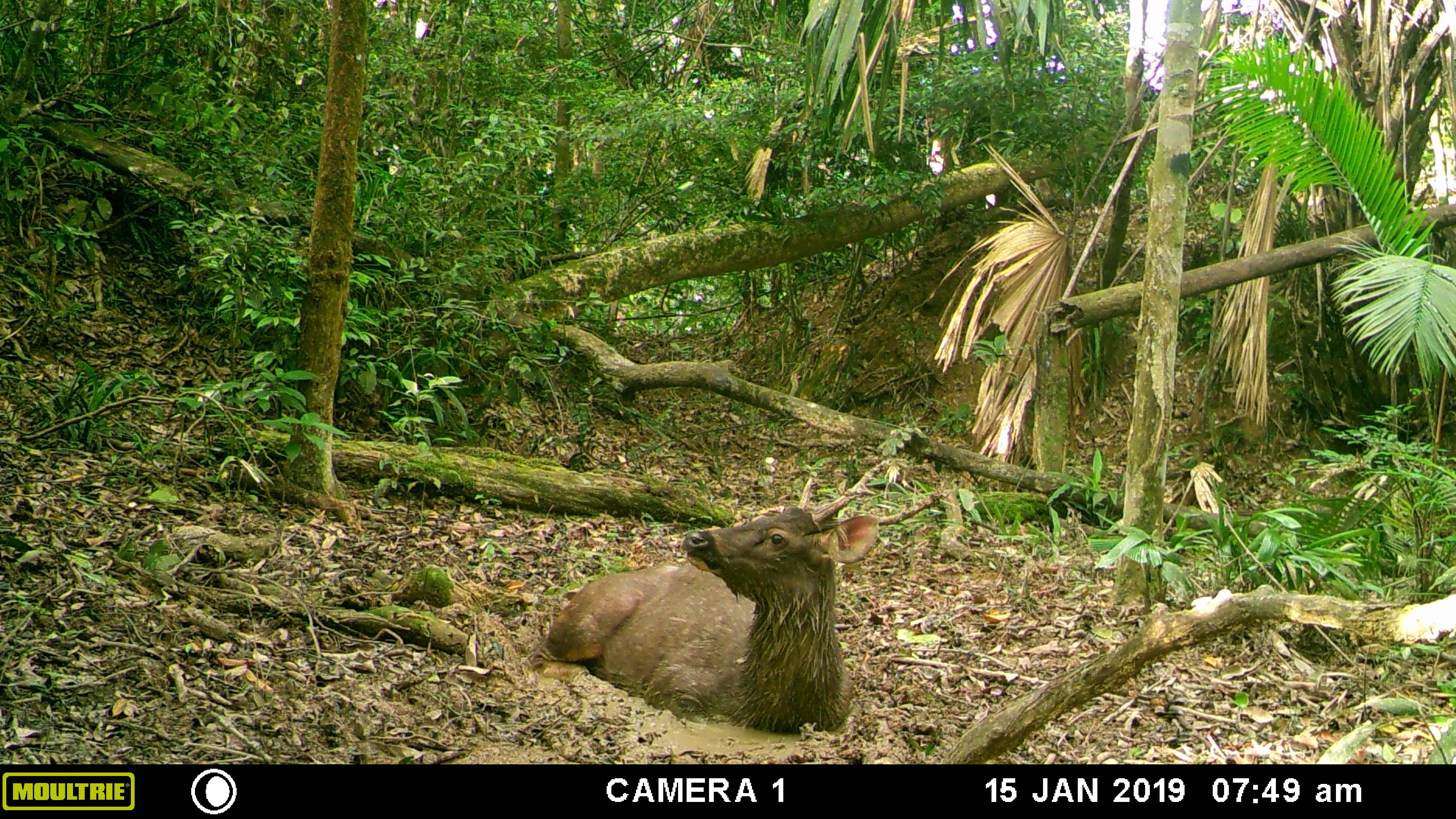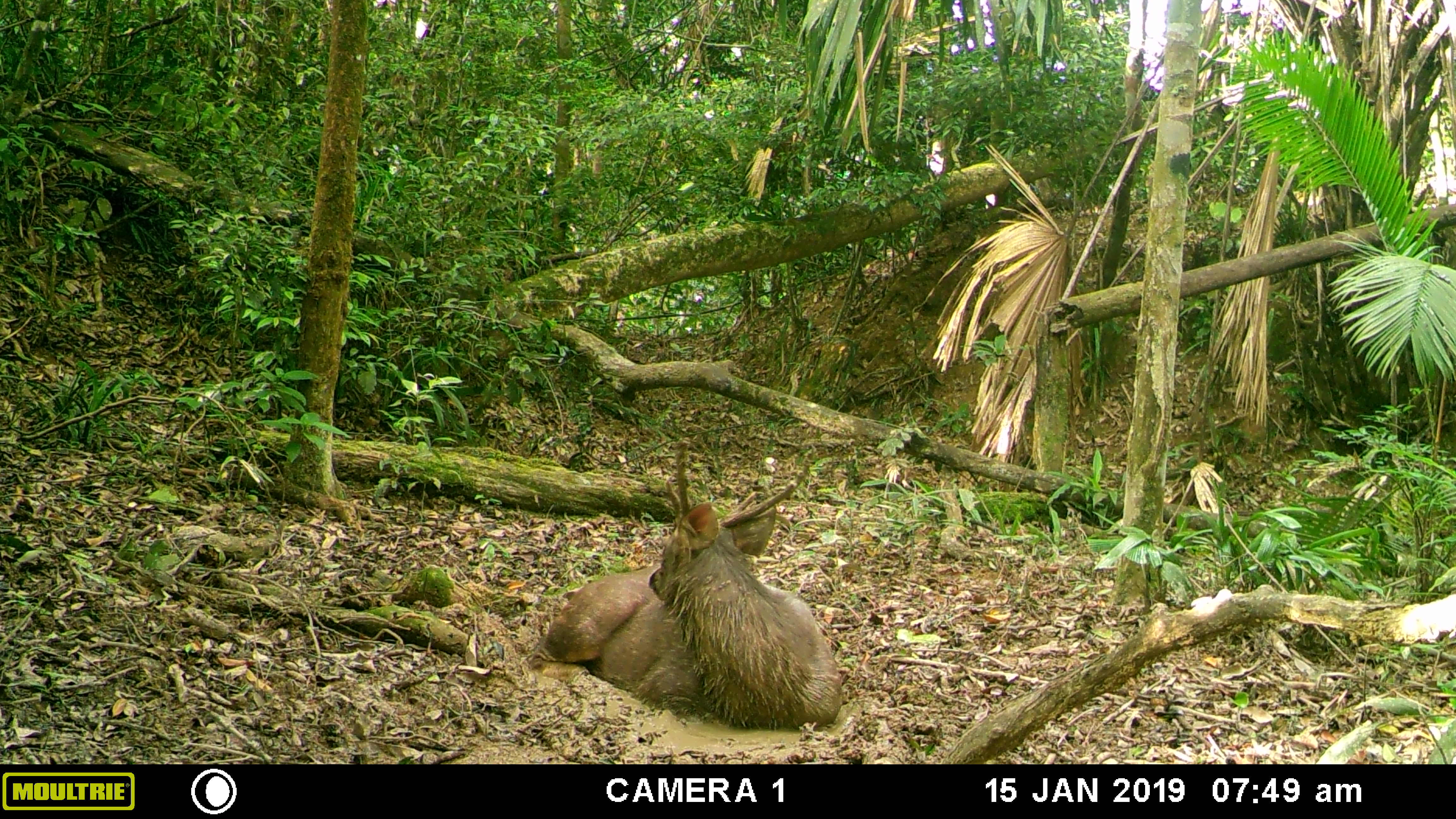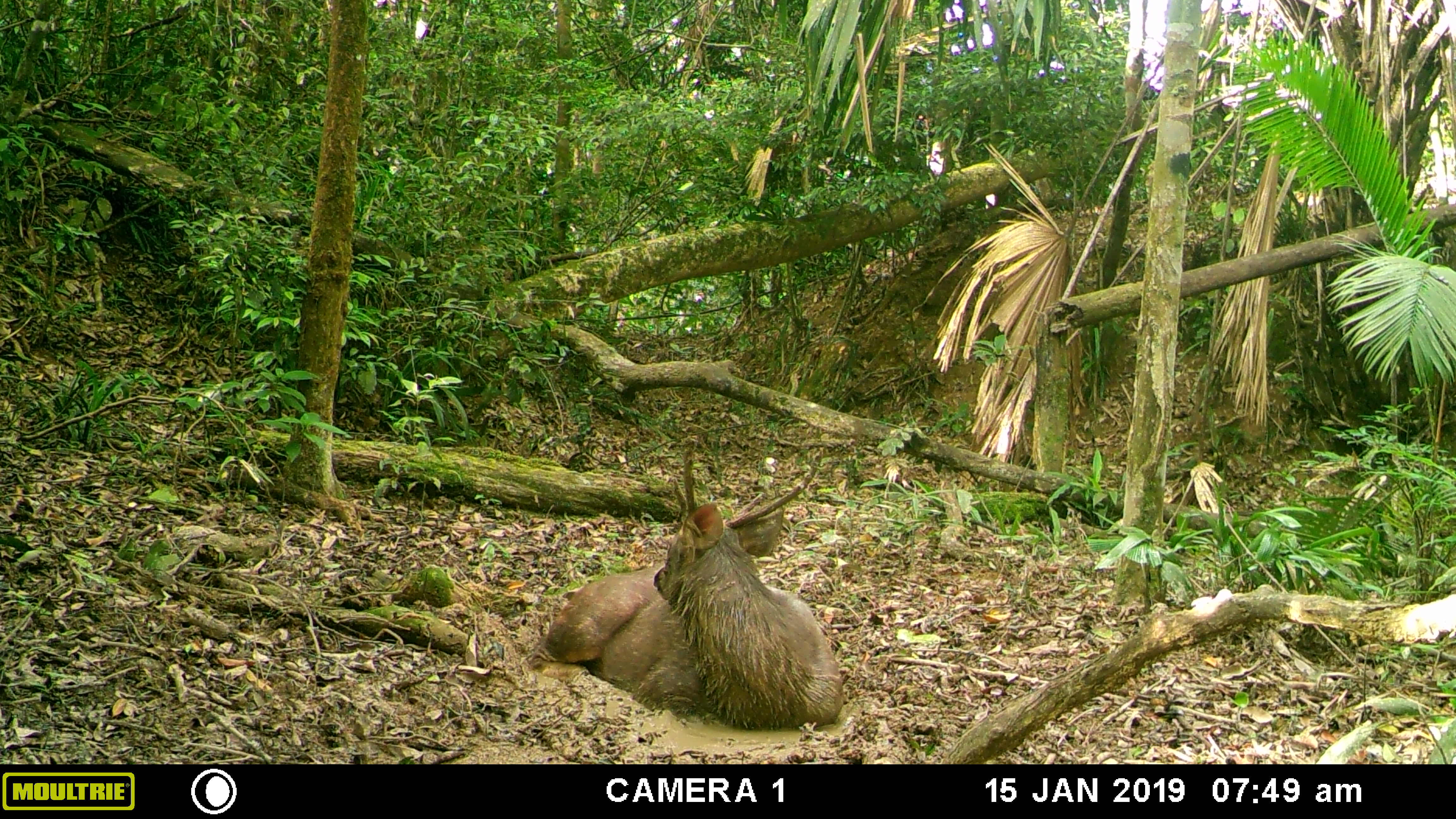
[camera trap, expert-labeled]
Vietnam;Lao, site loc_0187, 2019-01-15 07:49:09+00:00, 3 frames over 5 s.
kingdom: Animalia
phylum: Chordata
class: Mammalia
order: Artiodactyla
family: Cervidae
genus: Rusa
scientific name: Rusa unicolor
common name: sambar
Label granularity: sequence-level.